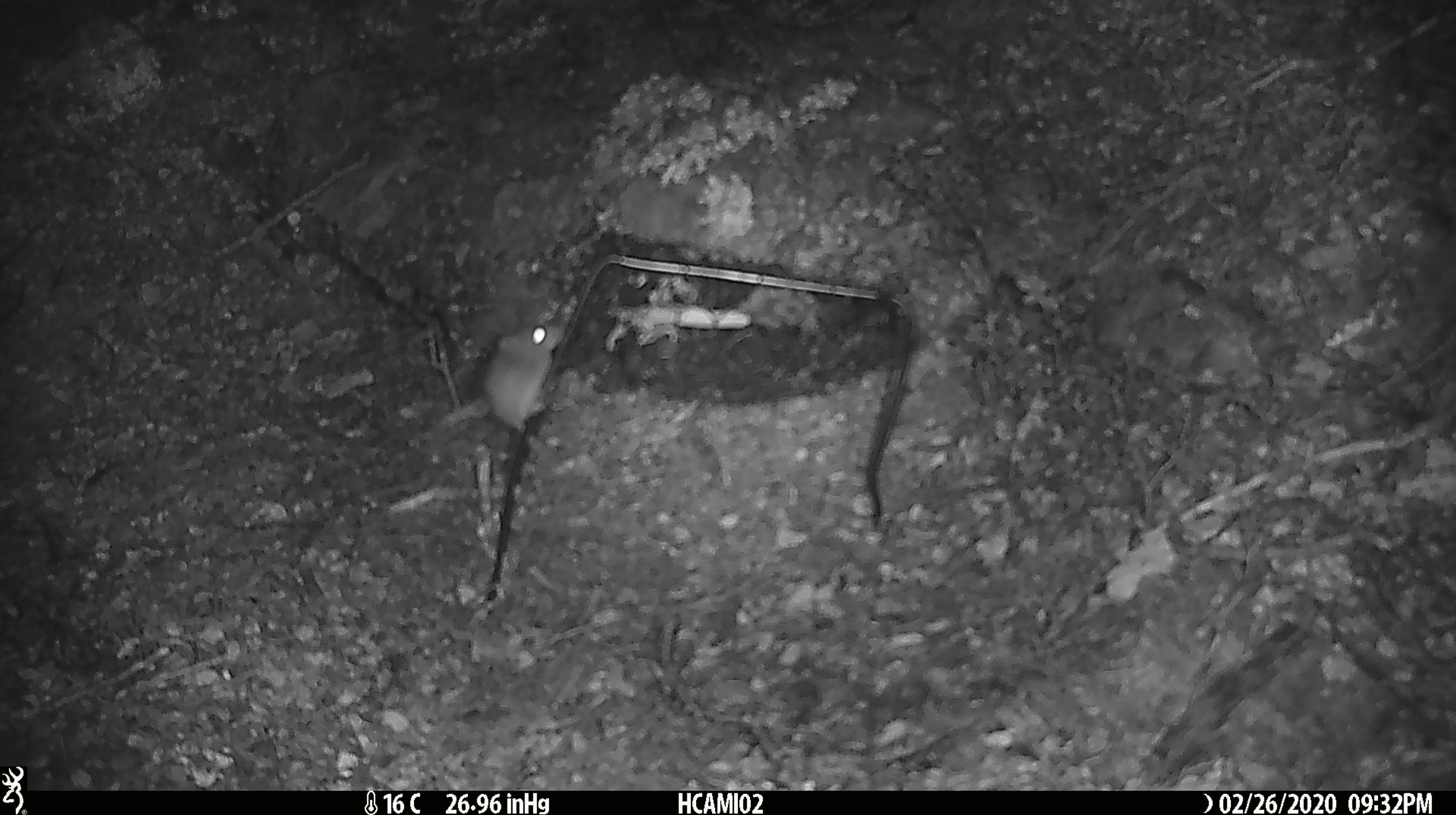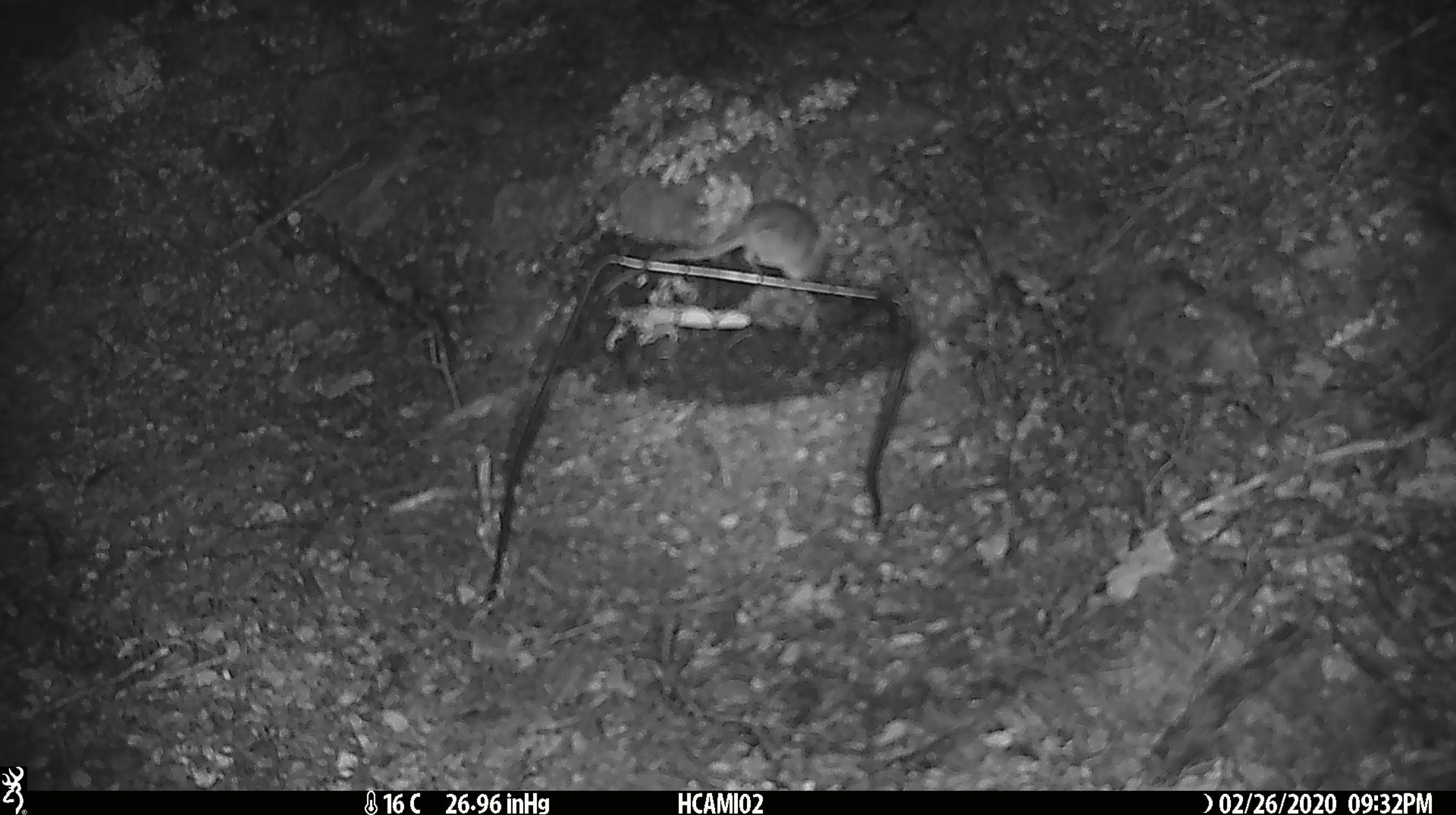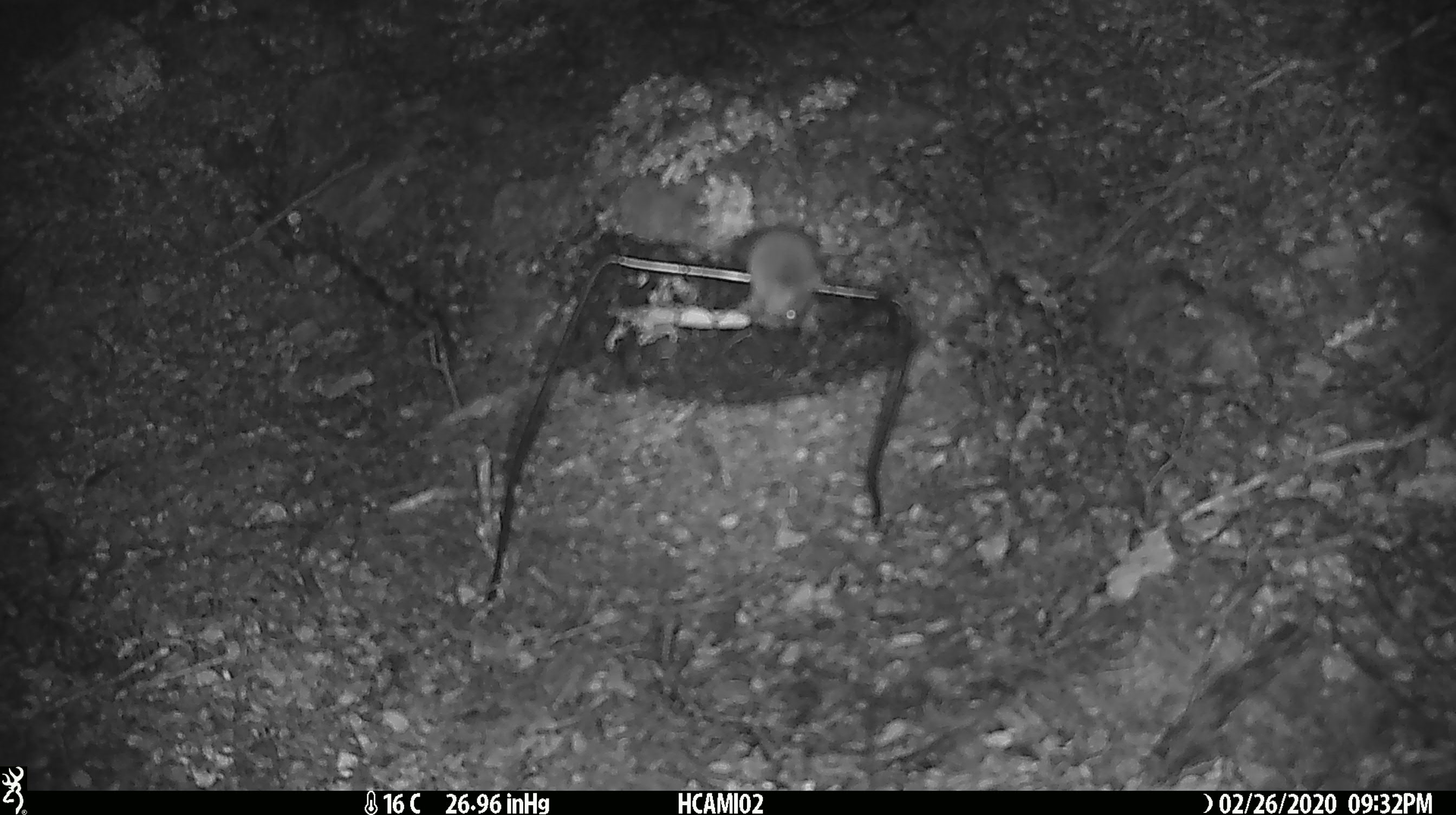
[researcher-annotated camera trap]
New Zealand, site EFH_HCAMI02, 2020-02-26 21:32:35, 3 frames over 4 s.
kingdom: Animalia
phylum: Chordata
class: Mammalia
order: Rodentia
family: Muridae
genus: Mus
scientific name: Mus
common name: mouse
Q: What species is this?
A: Mouse (Mus).